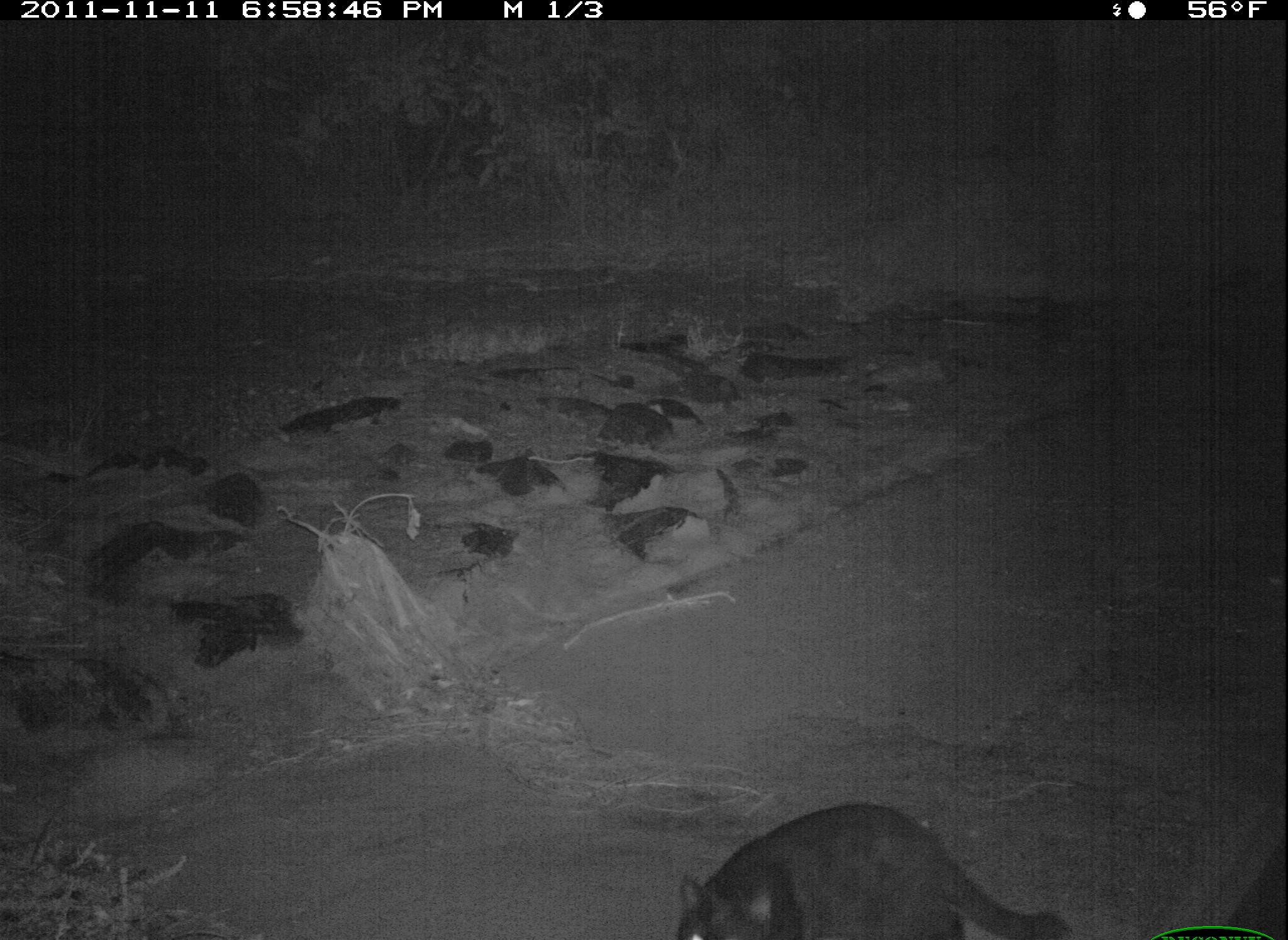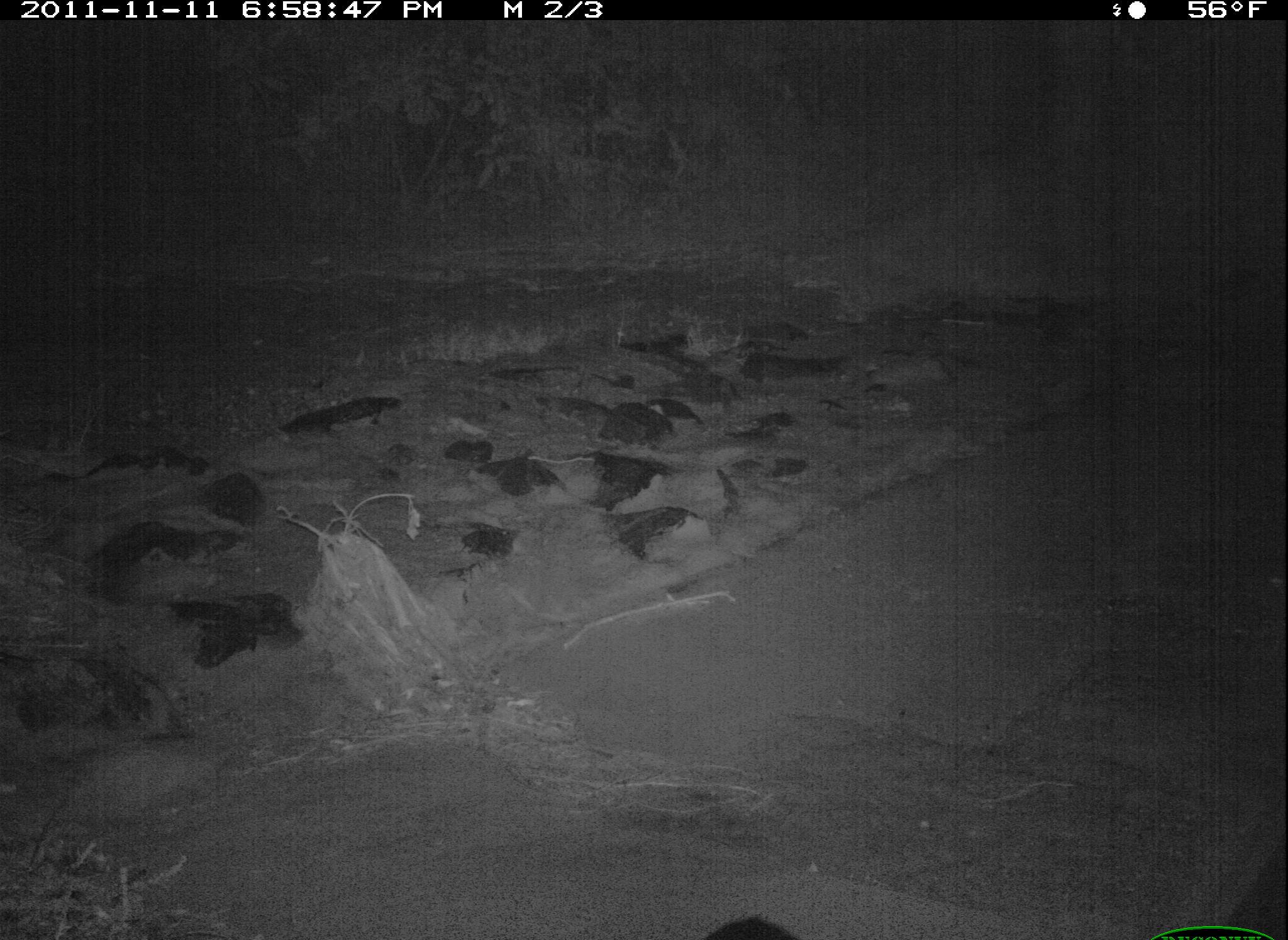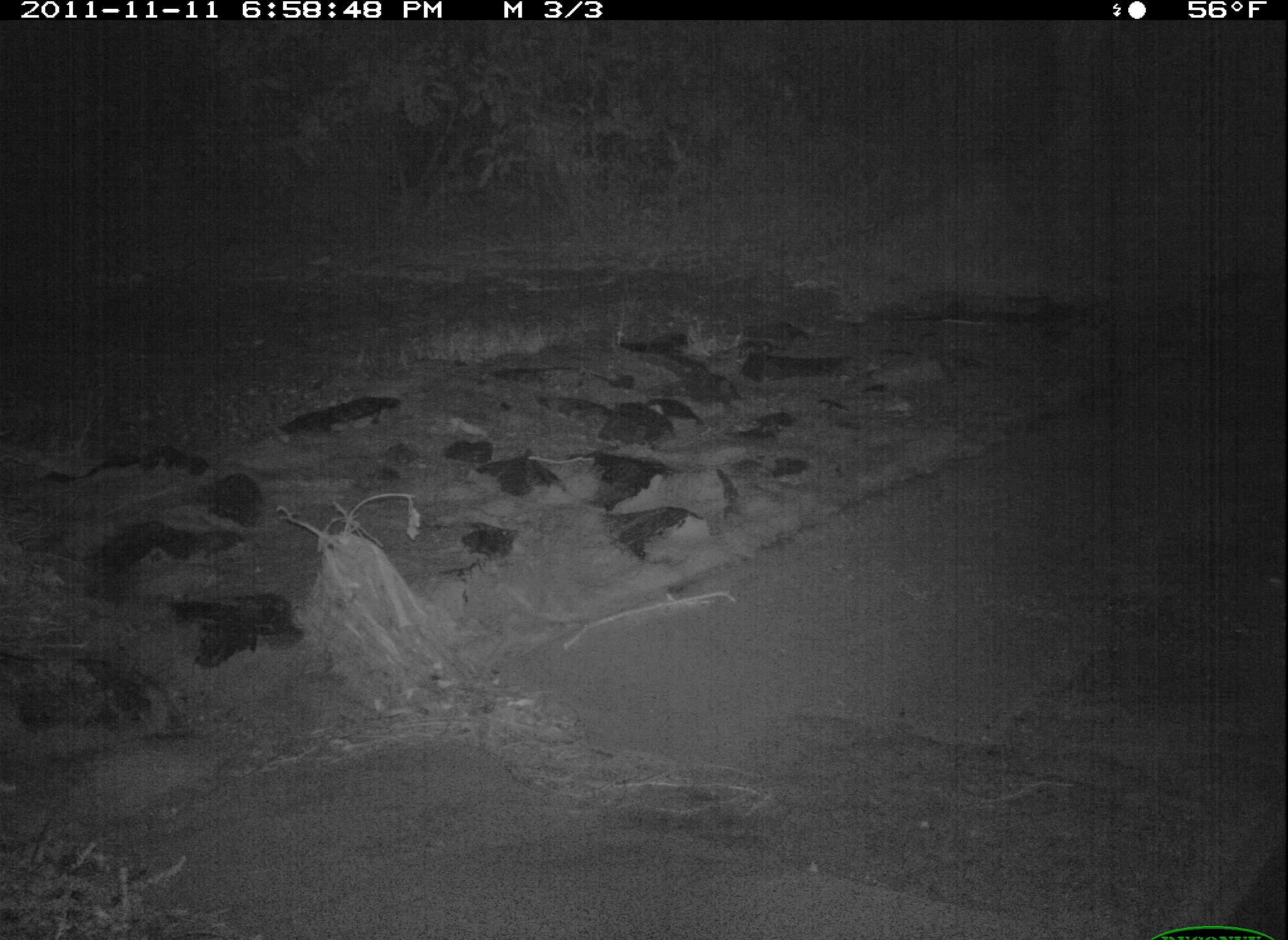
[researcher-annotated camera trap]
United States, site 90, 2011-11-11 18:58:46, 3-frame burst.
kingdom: Animalia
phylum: Chordata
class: Mammalia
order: Carnivora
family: Felidae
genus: Felis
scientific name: Felis catus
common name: cat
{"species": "cat (Felis catus)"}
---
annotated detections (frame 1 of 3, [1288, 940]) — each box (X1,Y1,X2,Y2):
cat: (658,792,1087,940)